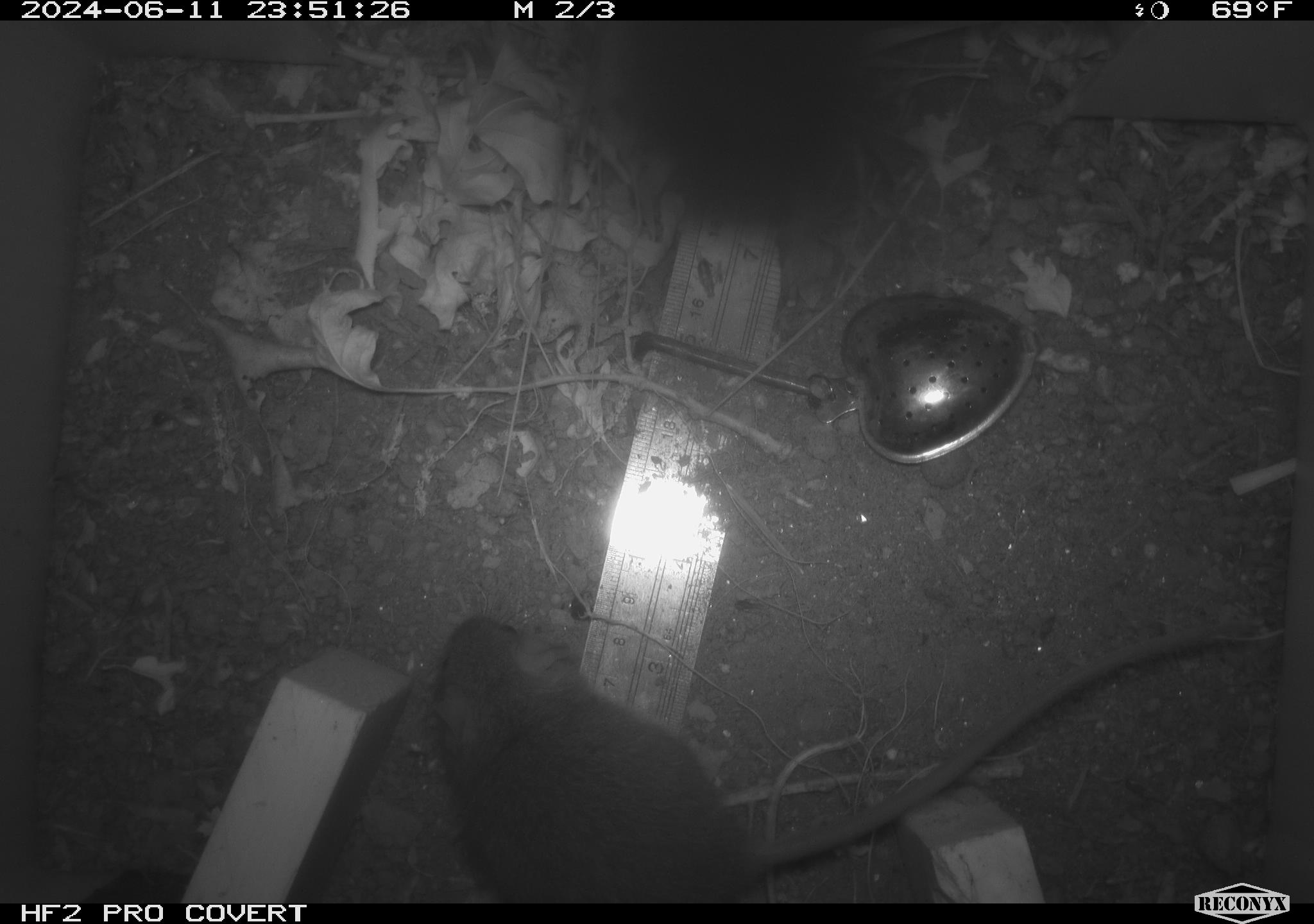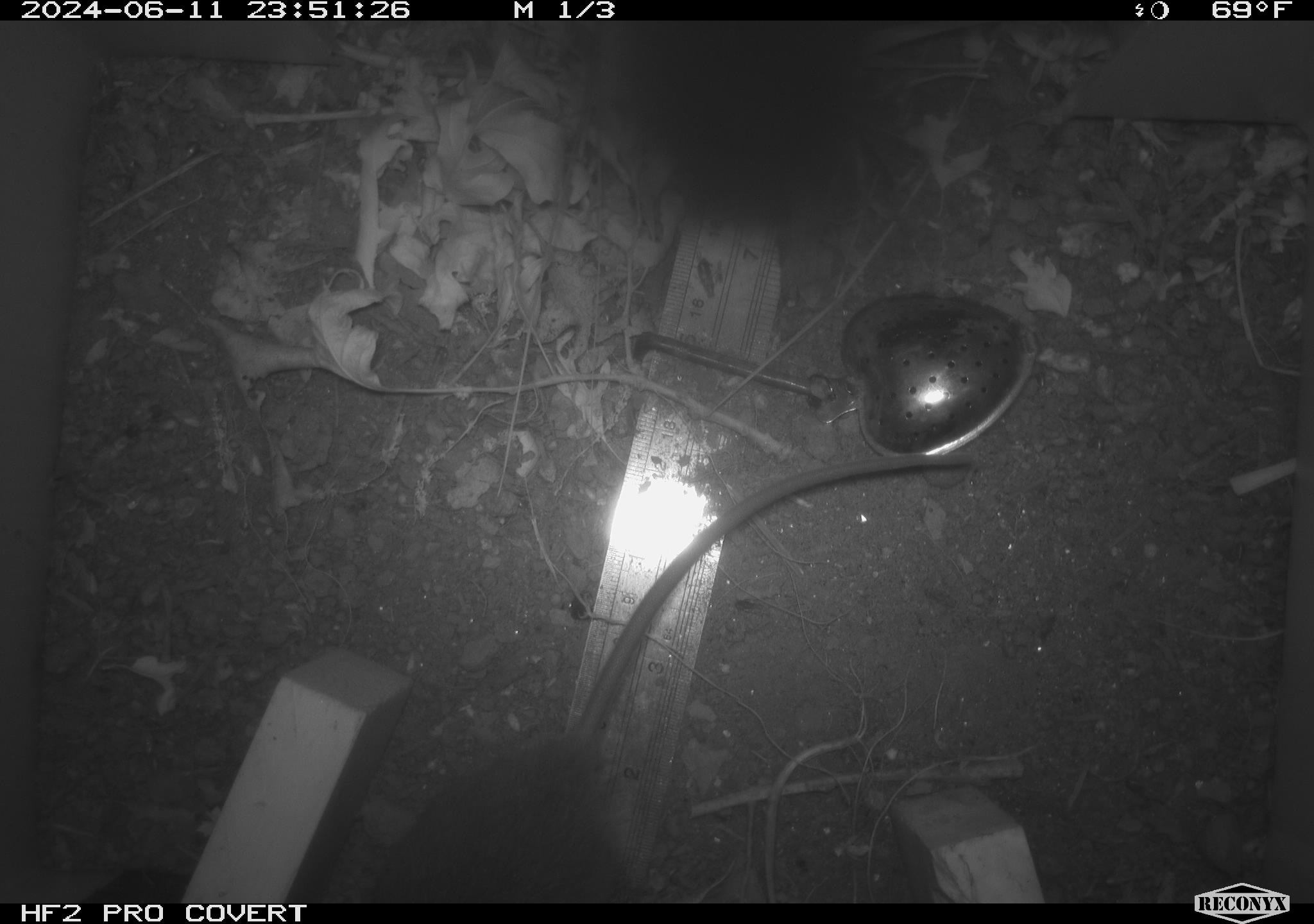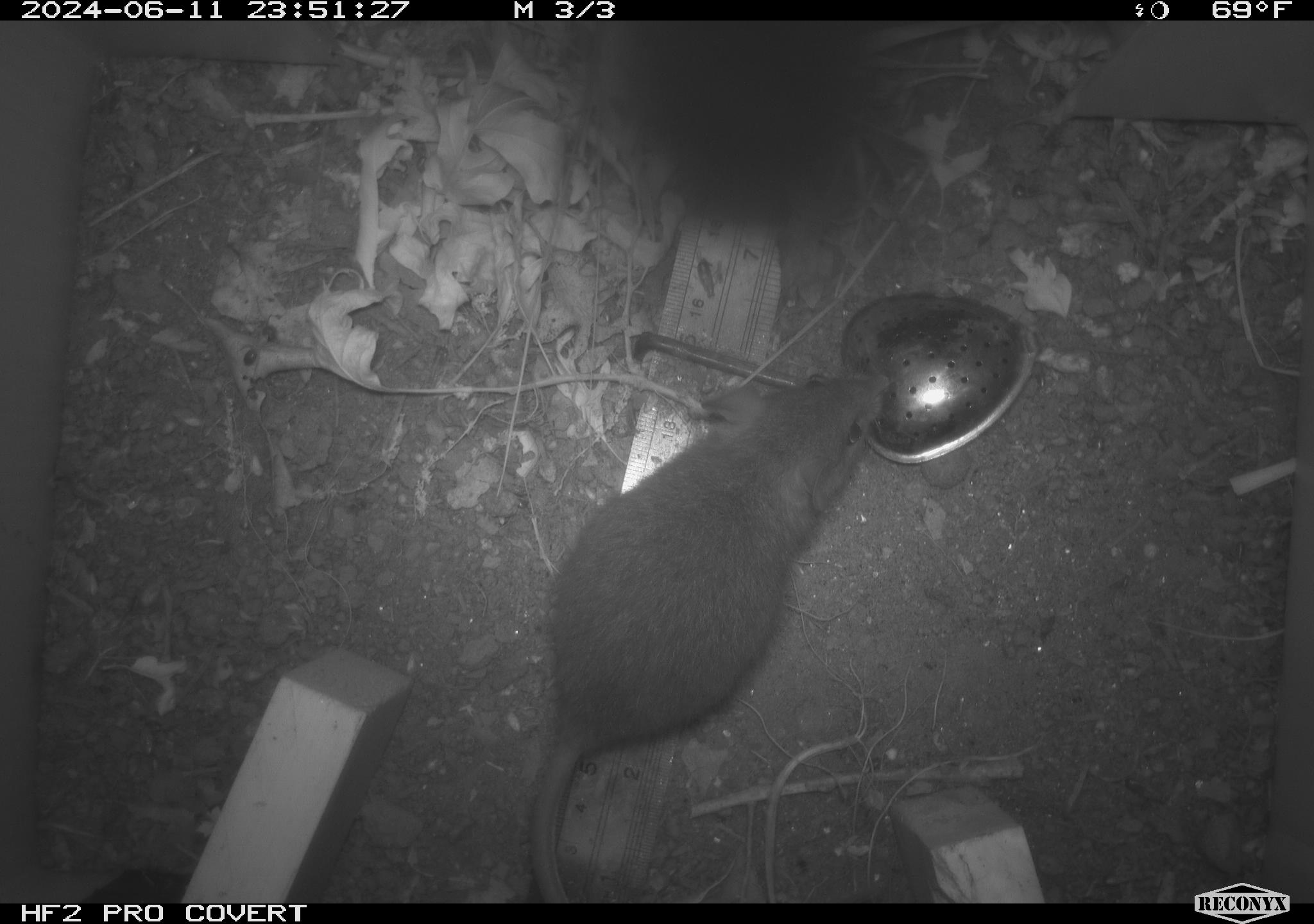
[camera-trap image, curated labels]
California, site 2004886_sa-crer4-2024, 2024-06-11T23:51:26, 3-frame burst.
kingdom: Animalia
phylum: Chordata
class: Mammalia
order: Rodentia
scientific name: Rodentia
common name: mouse species